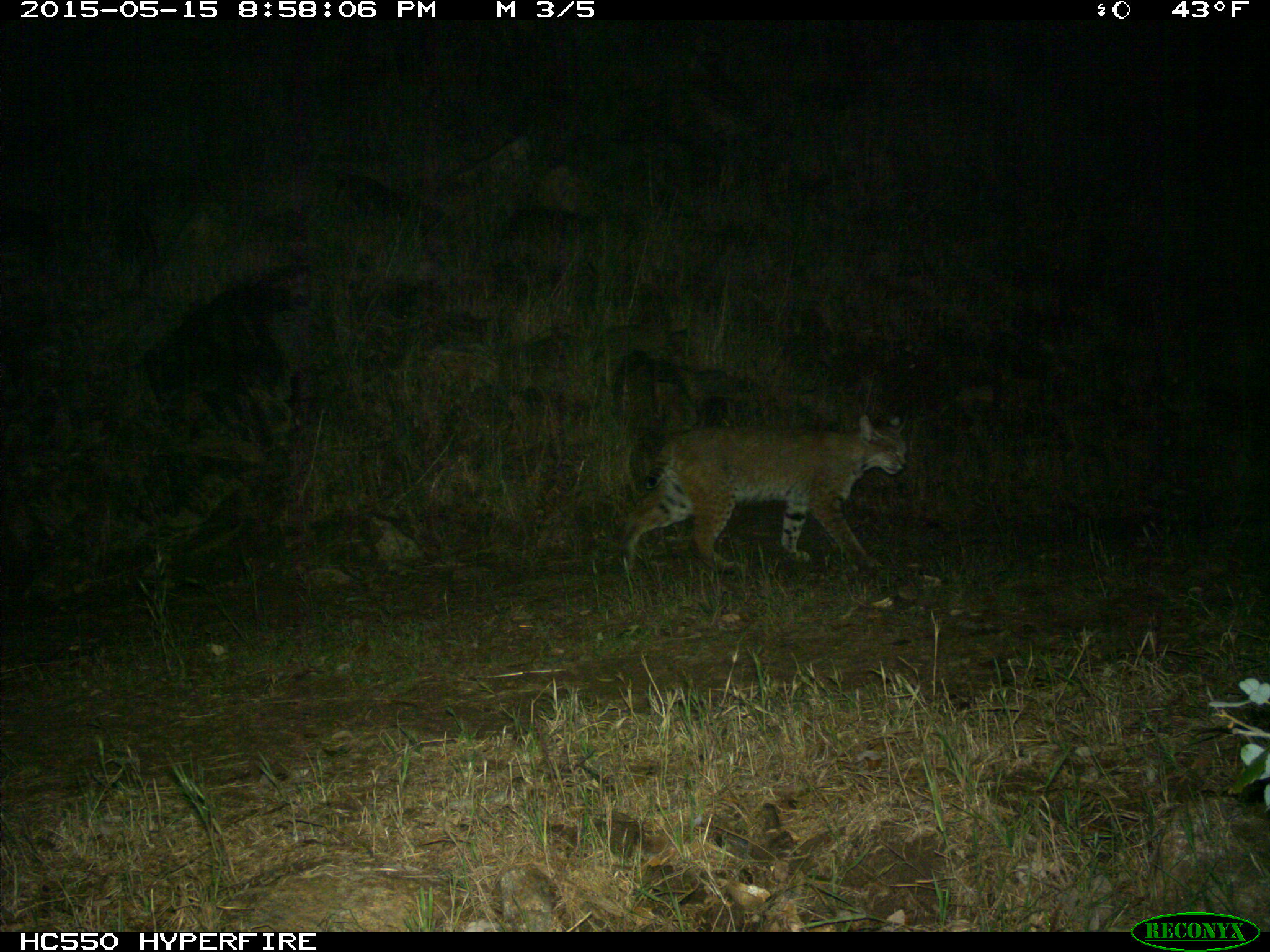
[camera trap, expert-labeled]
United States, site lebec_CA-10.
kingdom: Animalia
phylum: Chordata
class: Mammalia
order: Carnivora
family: Felidae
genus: Lynx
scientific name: Lynx rufus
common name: bobcat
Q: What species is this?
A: Lynx rufus (bobcat).